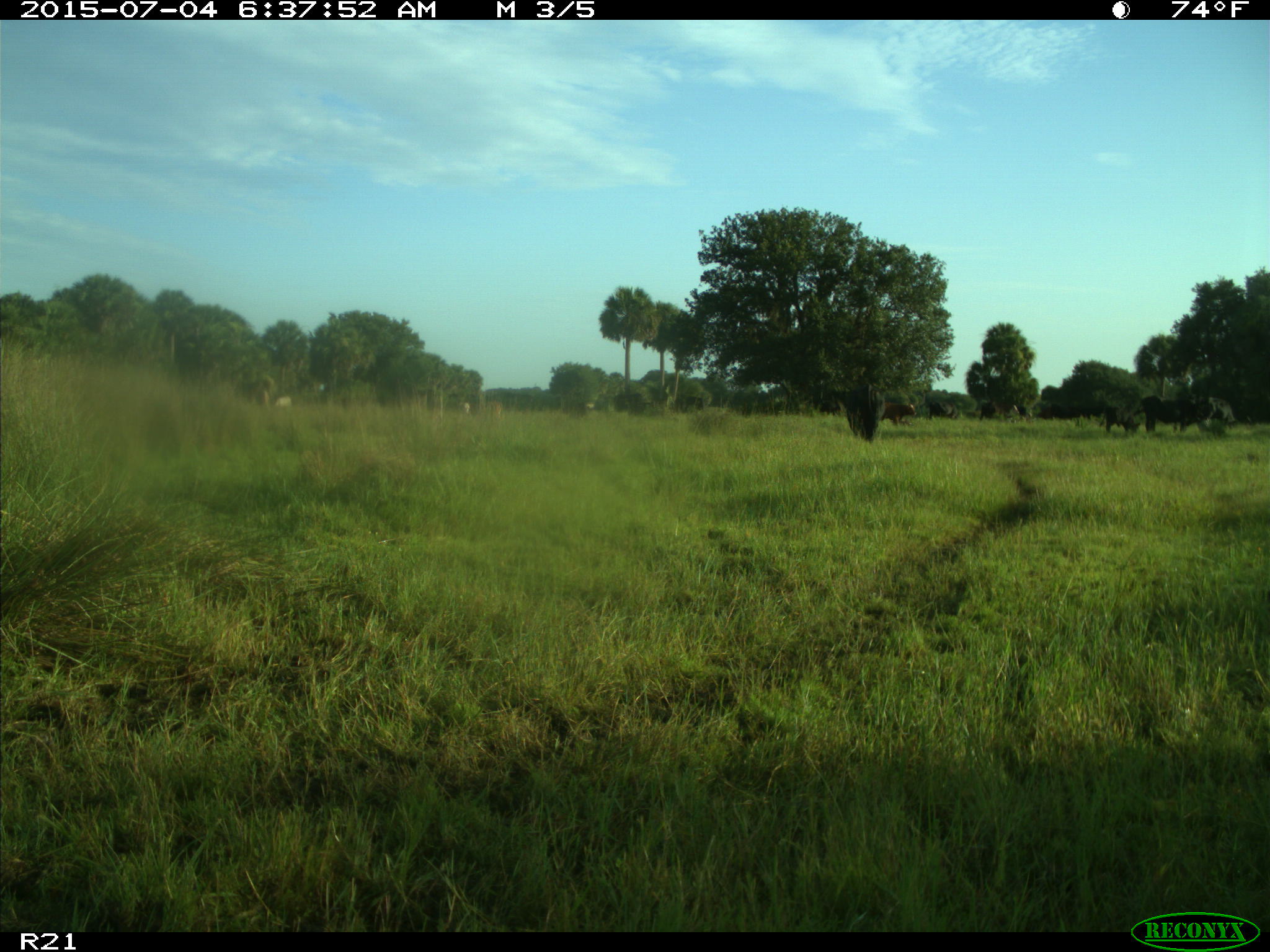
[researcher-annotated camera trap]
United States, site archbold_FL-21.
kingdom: Animalia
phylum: Chordata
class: Mammalia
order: Artiodactyla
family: Bovidae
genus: Bos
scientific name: Bos taurus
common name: domestic cow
Bos taurus (domestic cow).